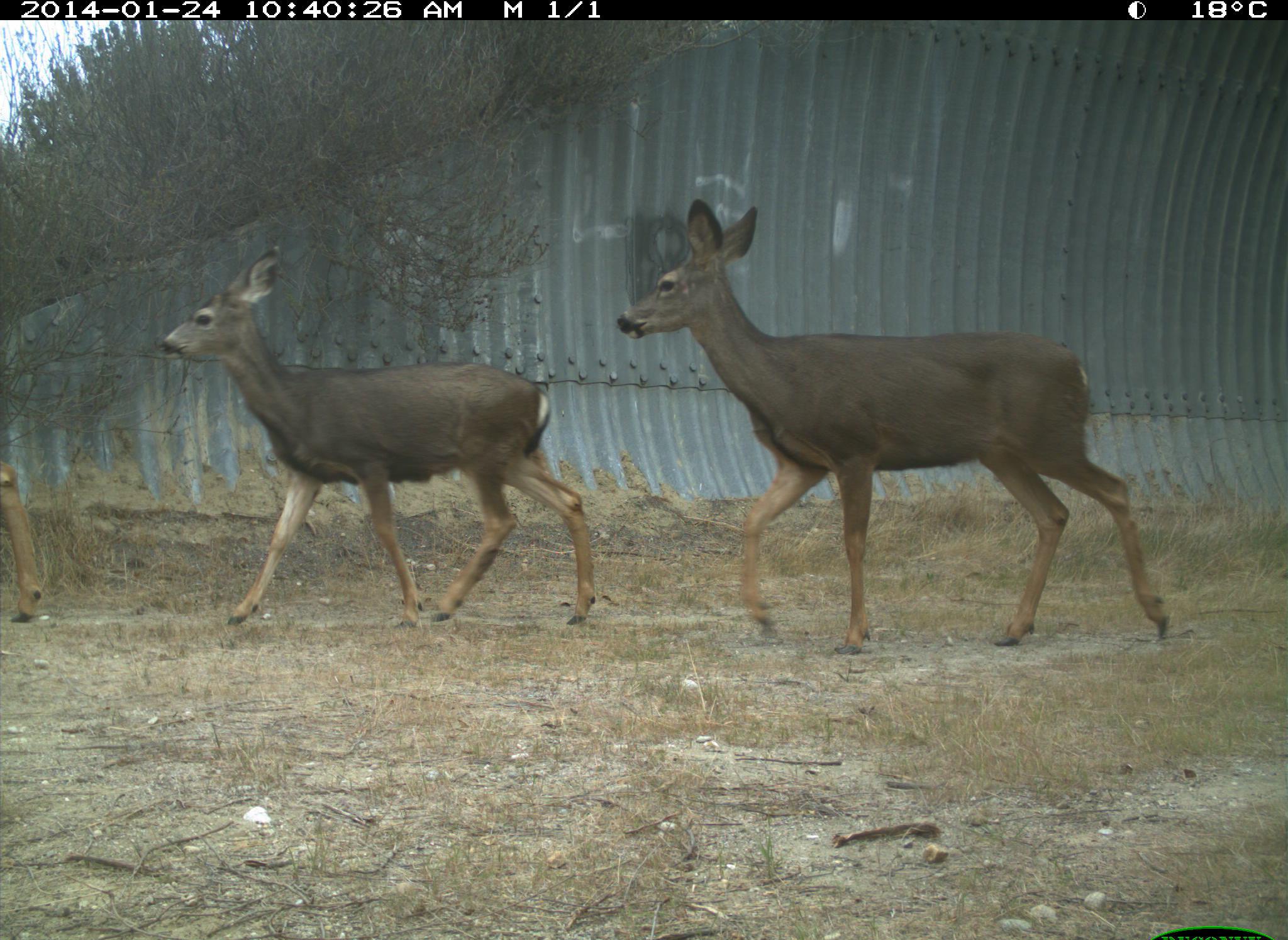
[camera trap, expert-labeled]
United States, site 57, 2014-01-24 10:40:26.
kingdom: Animalia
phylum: Chordata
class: Mammalia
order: Artiodactyla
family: Cervidae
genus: Odocoileus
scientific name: Odocoileus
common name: deer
Deer (Odocoileus).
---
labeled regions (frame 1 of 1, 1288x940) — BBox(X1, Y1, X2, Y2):
deer: BBox(613, 195, 1179, 659); BBox(159, 240, 597, 634); BBox(0, 454, 45, 630)